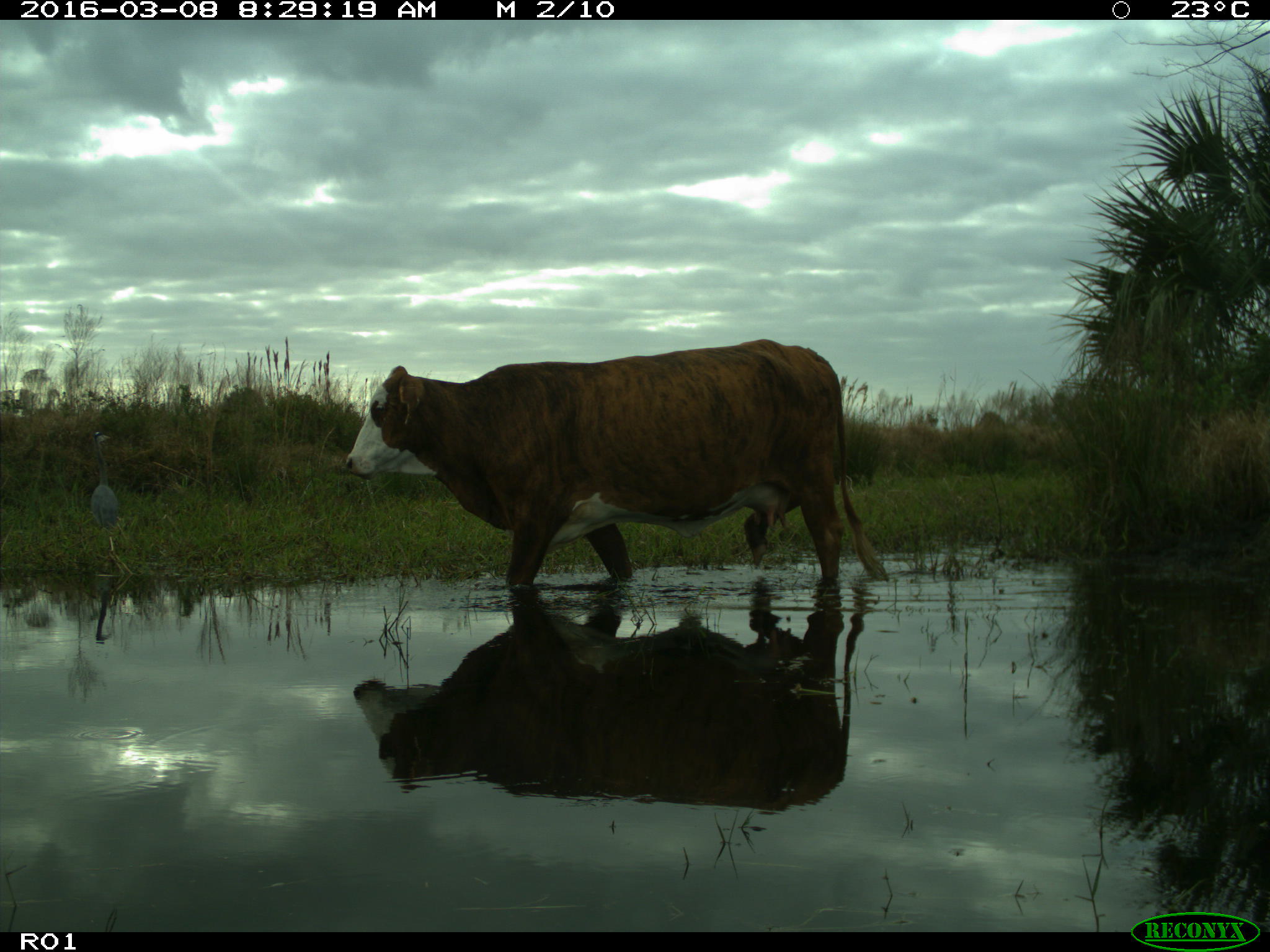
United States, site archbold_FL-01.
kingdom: Animalia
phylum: Chordata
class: Mammalia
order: Artiodactyla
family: Bovidae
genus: Bos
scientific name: Bos taurus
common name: domestic cow